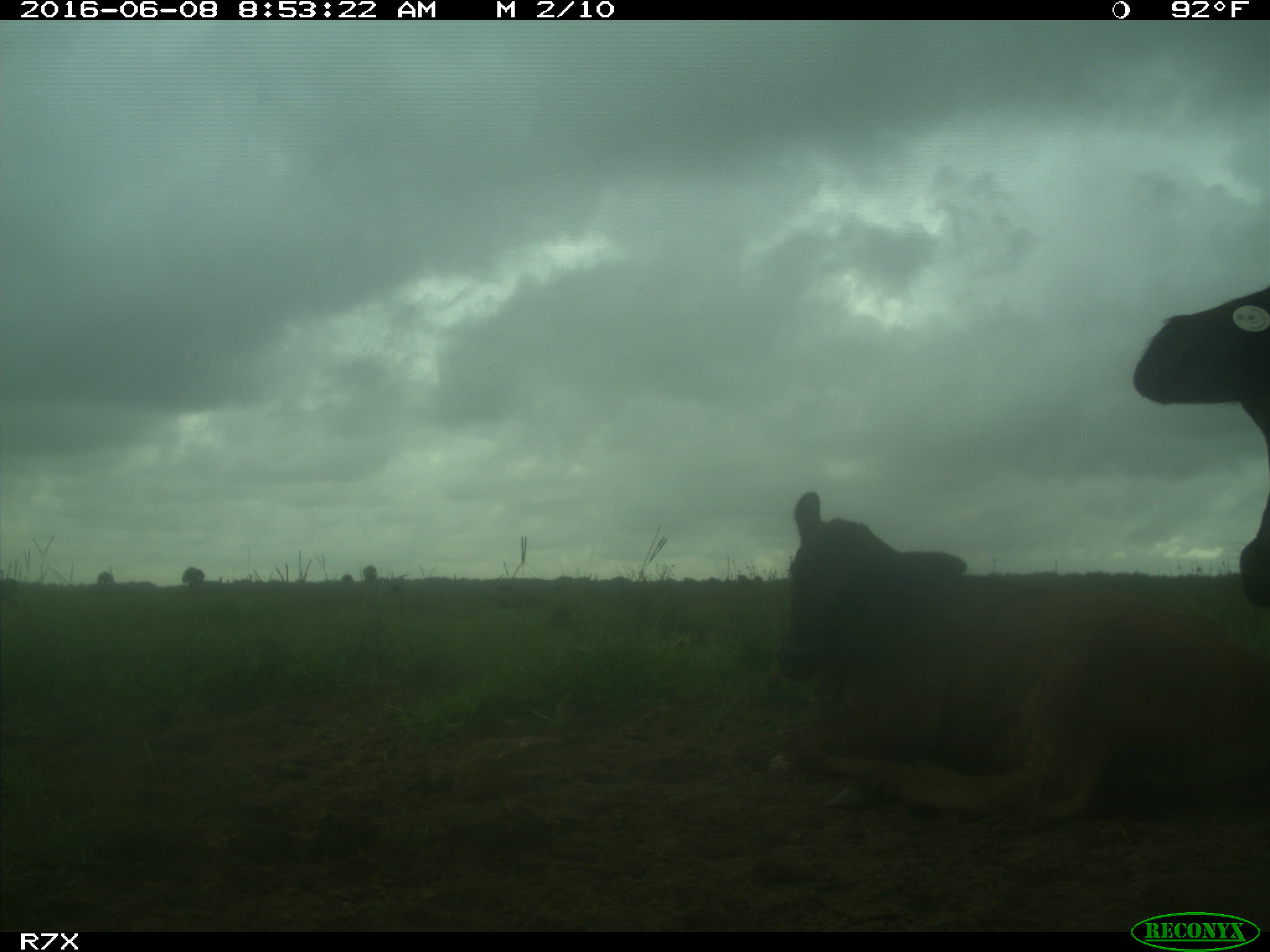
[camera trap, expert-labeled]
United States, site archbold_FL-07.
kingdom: Animalia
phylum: Chordata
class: Mammalia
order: Artiodactyla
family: Bovidae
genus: Bos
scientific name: Bos taurus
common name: domestic cow